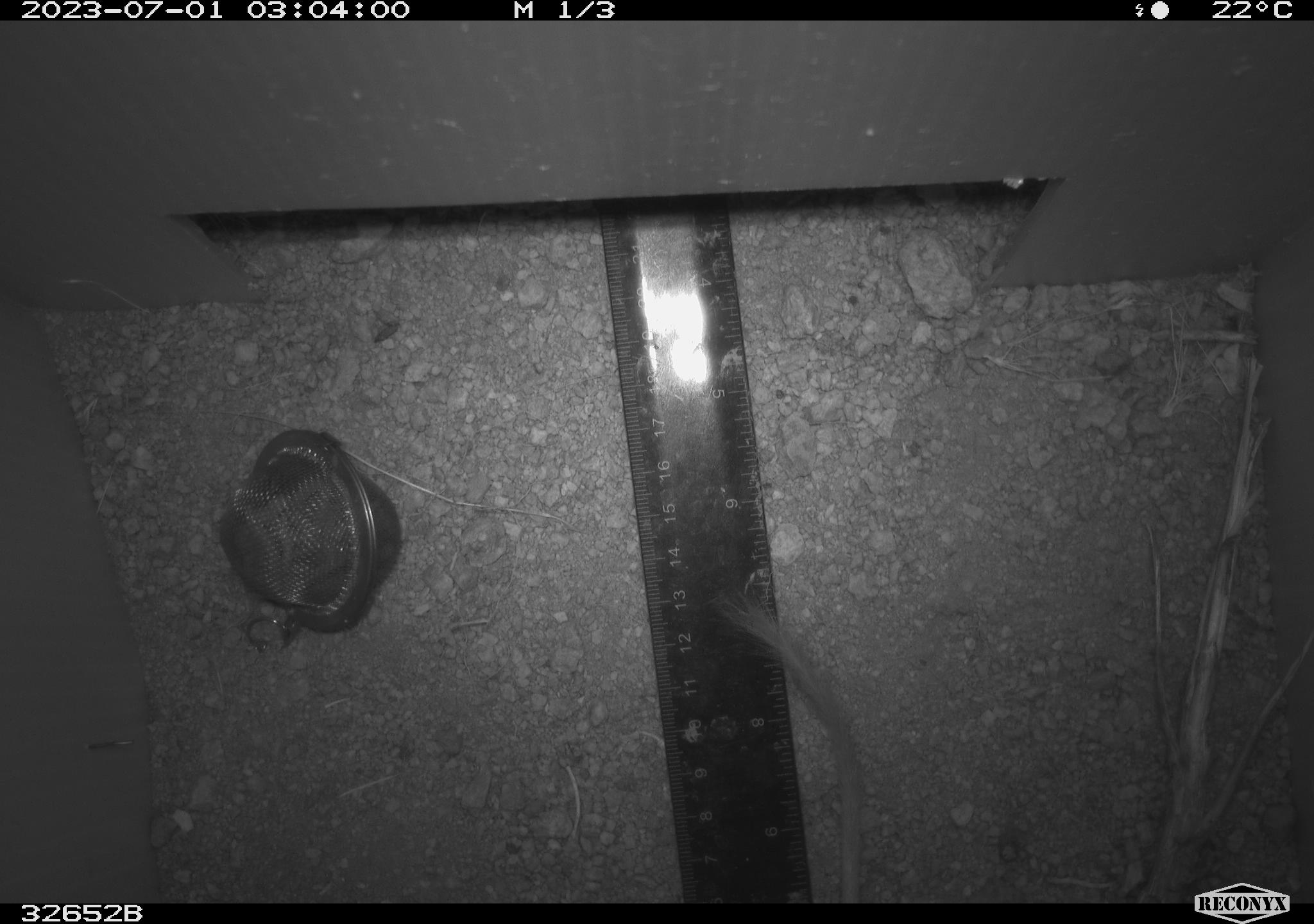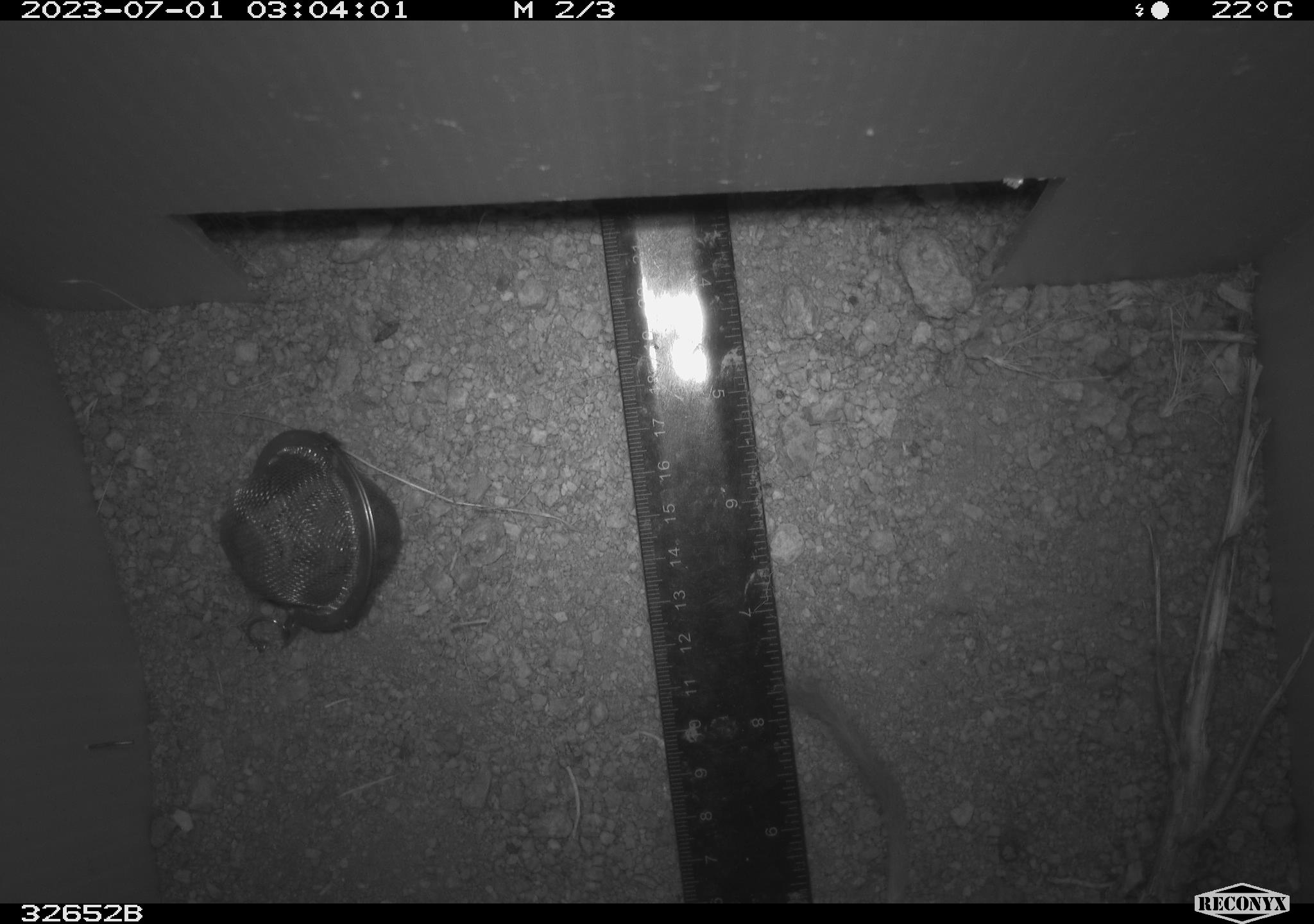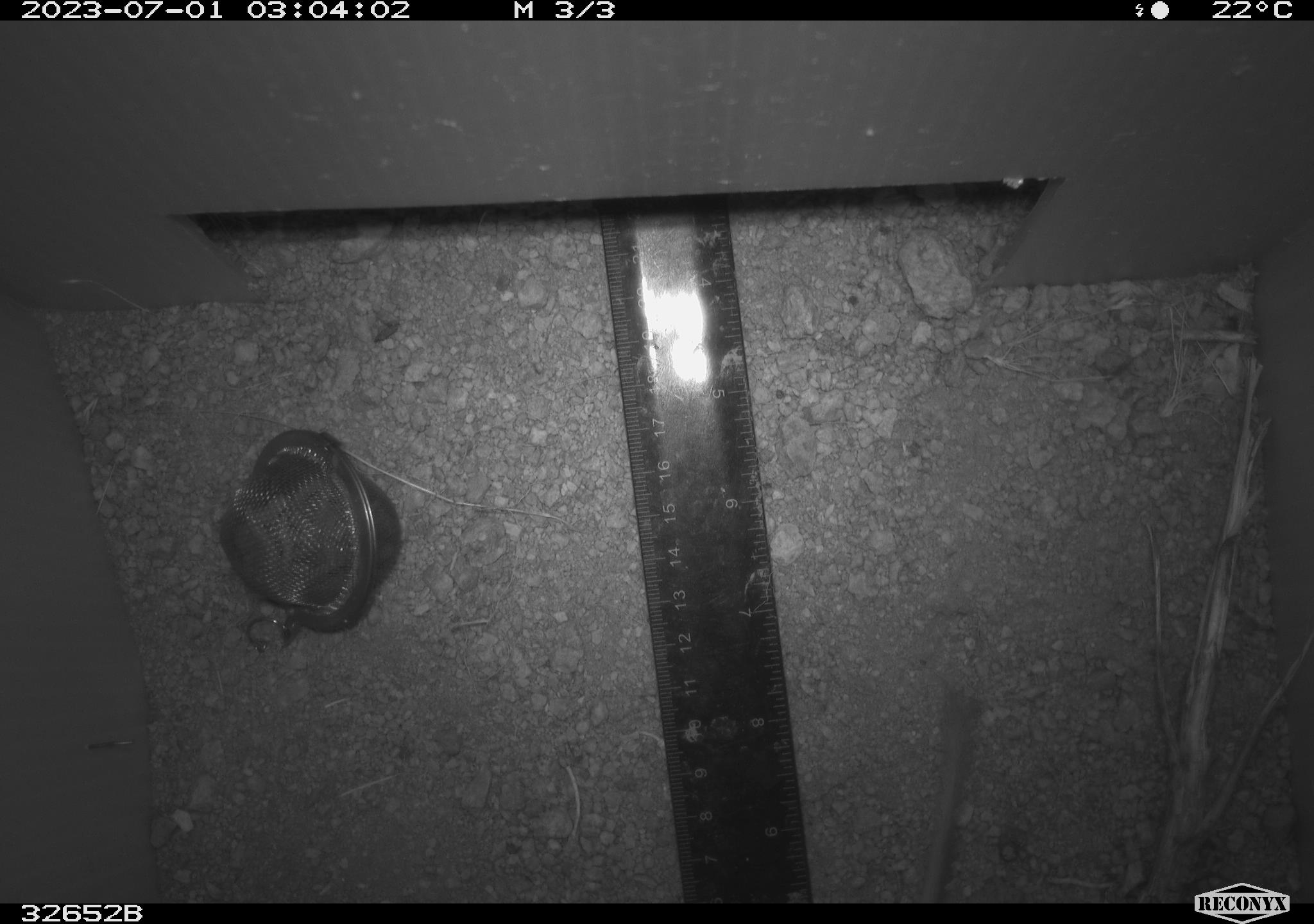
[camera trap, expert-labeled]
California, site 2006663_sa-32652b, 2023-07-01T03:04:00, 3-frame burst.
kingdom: Animalia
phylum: Chordata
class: Mammalia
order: Rodentia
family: Heteromyidae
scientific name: Heteromyidae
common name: kangaroo rats and pocket mice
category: heteromyidae family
Heteromyidae family (kangaroo rats and pocket mice) (Heteromyidae).